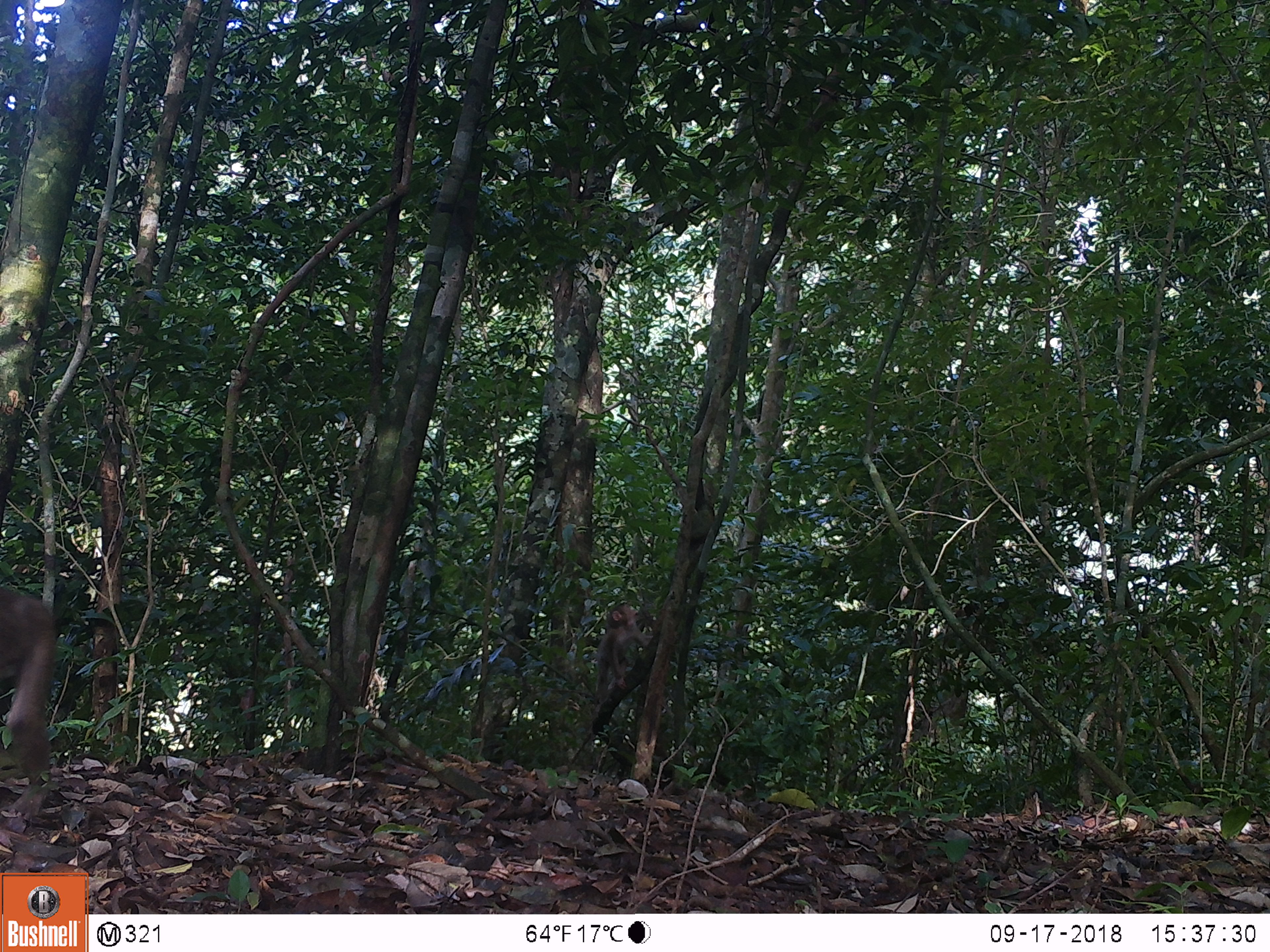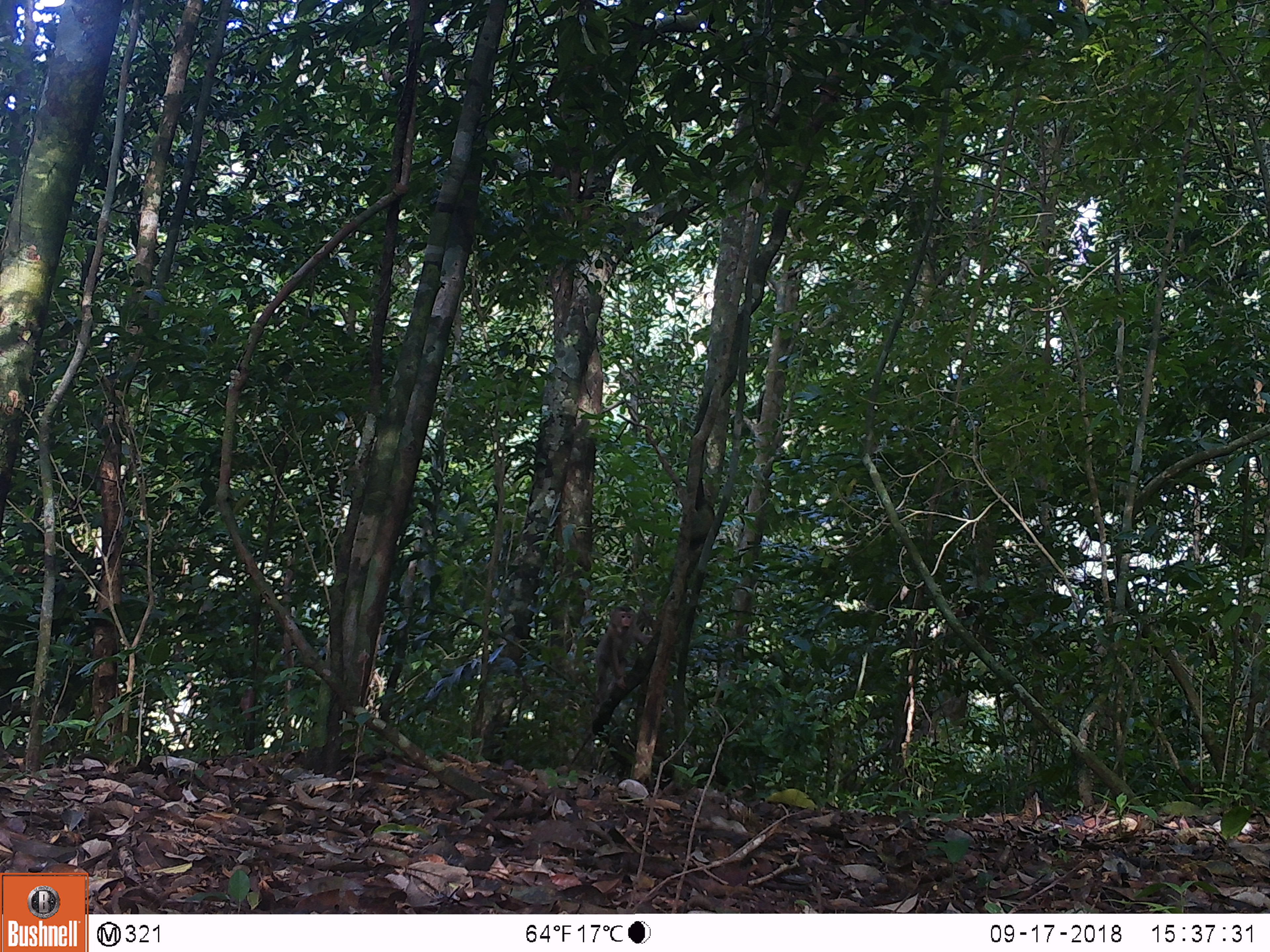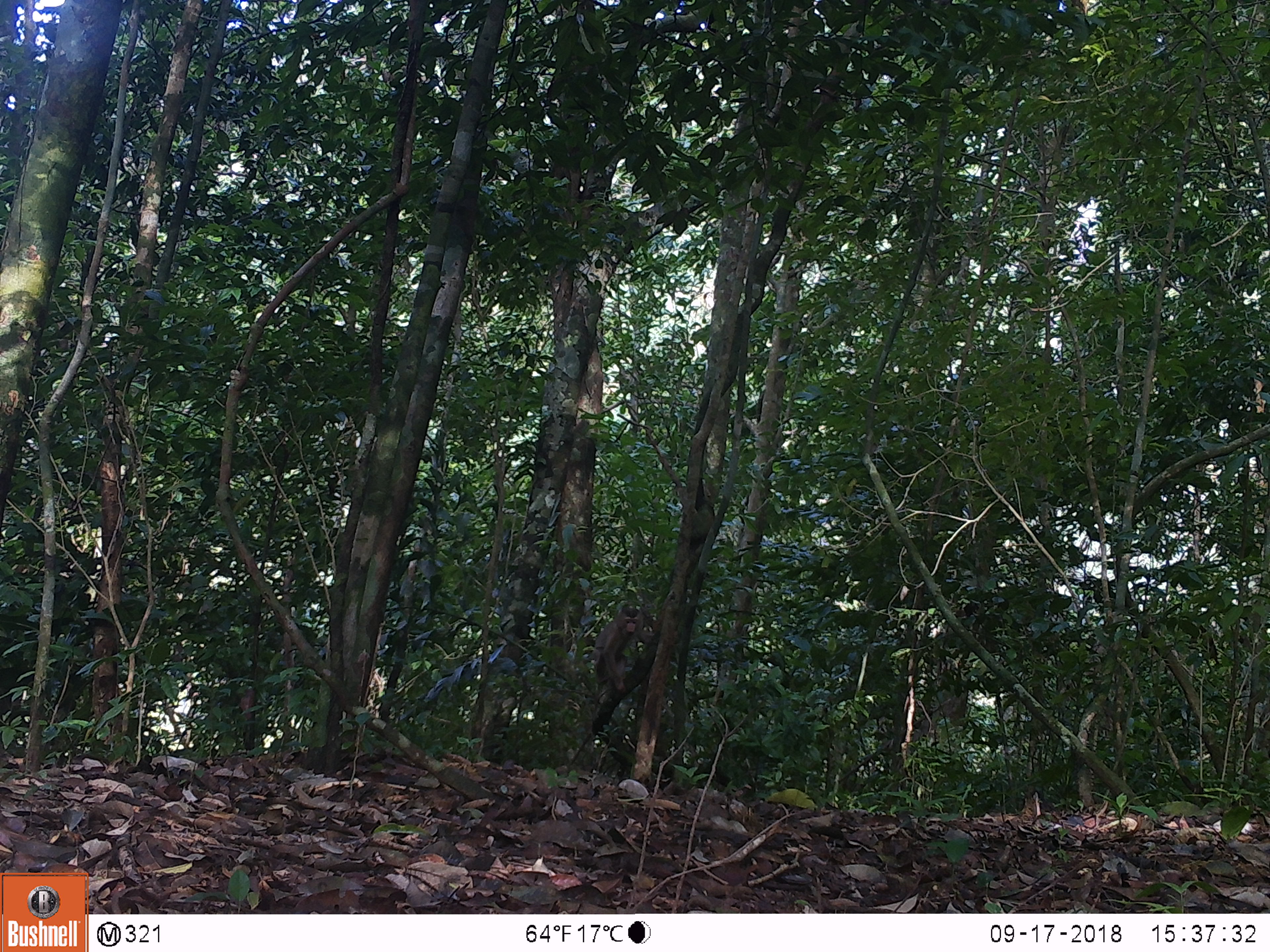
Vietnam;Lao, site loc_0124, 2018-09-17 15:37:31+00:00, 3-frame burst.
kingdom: Animalia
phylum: Chordata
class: Mammalia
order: Primates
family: Cercopithecidae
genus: Macaca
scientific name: Macaca nemestrina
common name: pig-tailed macaque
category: pig tailed macaque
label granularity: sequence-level